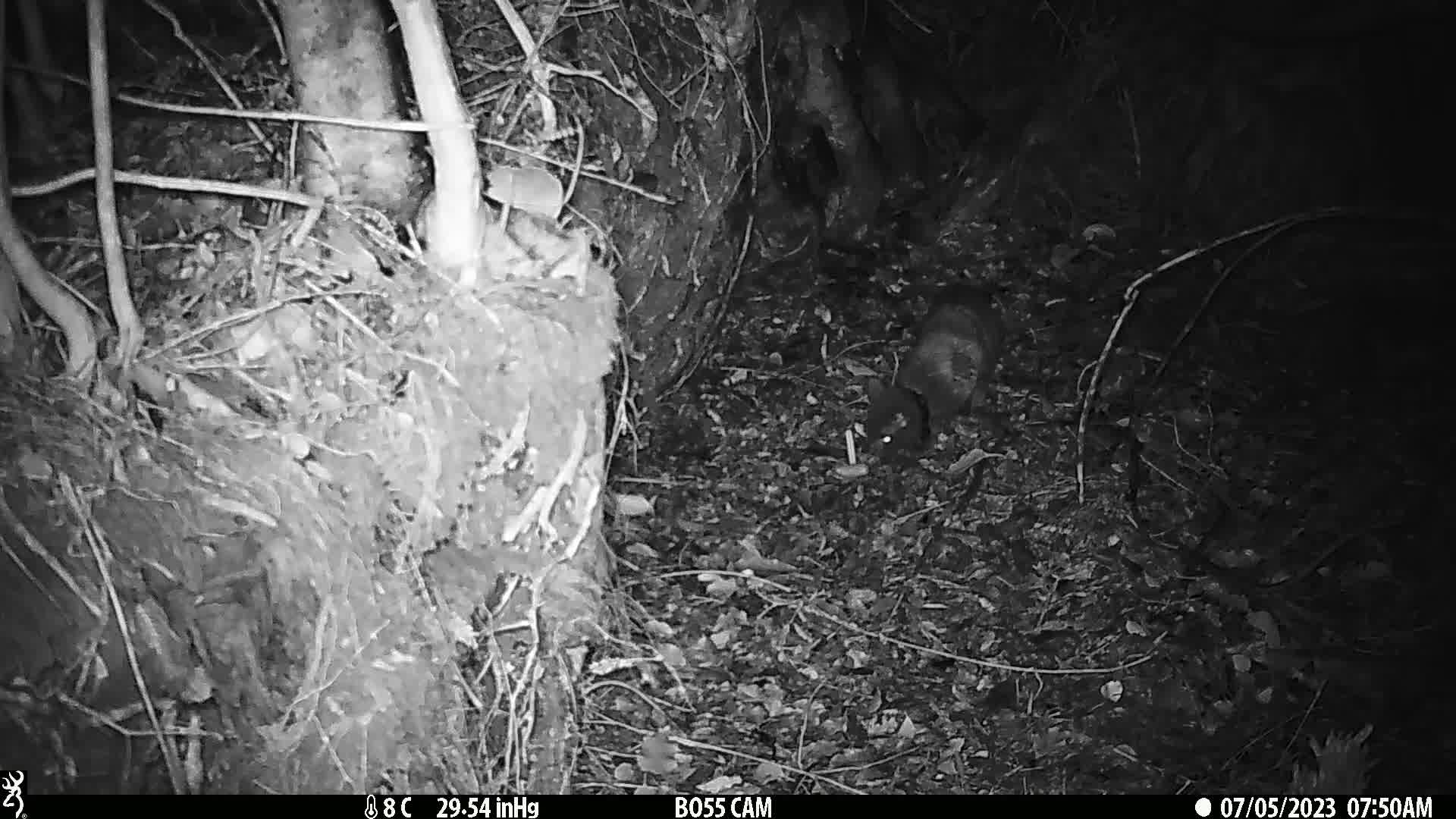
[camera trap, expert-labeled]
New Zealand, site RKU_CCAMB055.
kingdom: Animalia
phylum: Chordata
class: Mammalia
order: Carnivora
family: Felidae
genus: Felis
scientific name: Felis catus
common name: domestic cat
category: cat